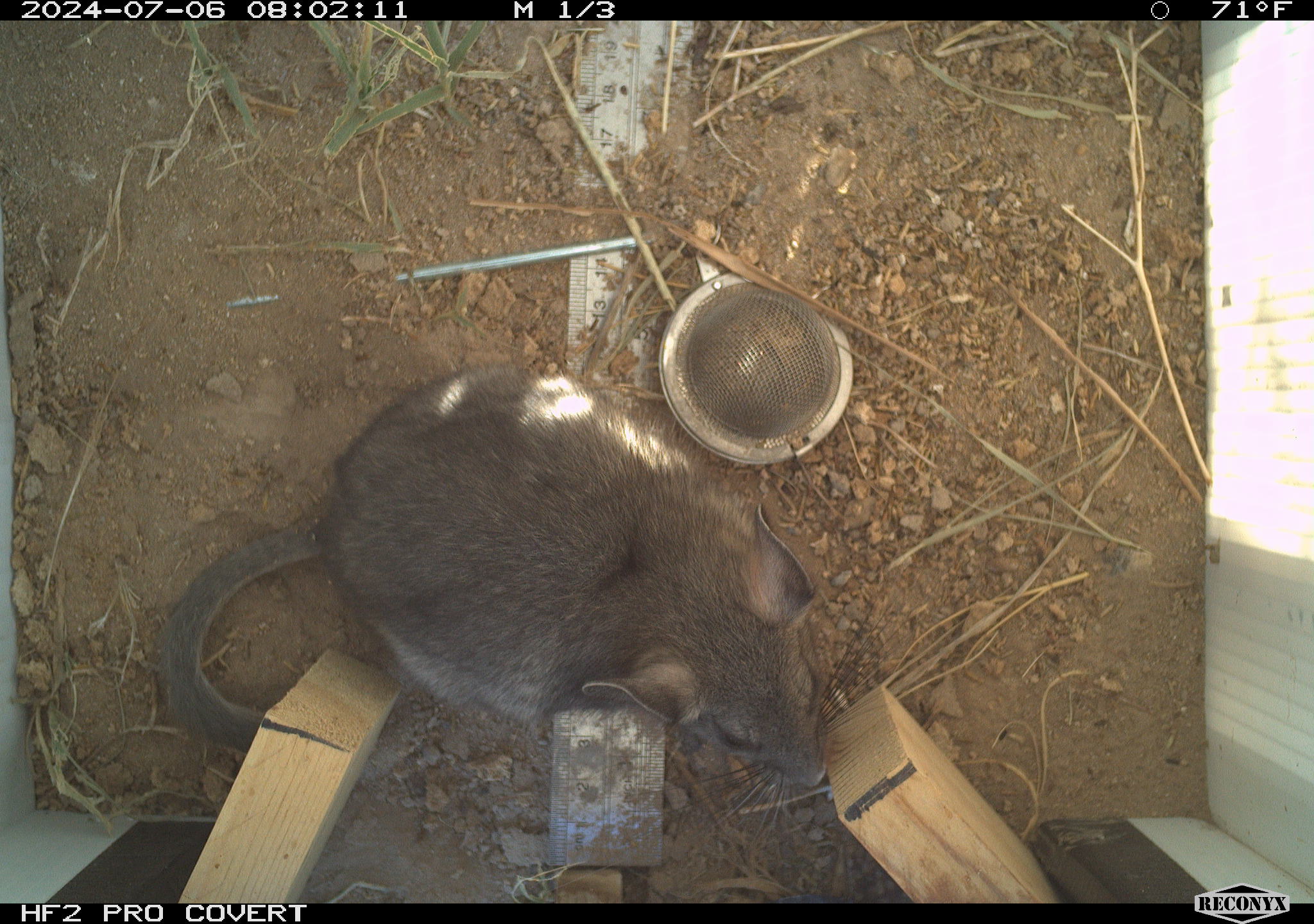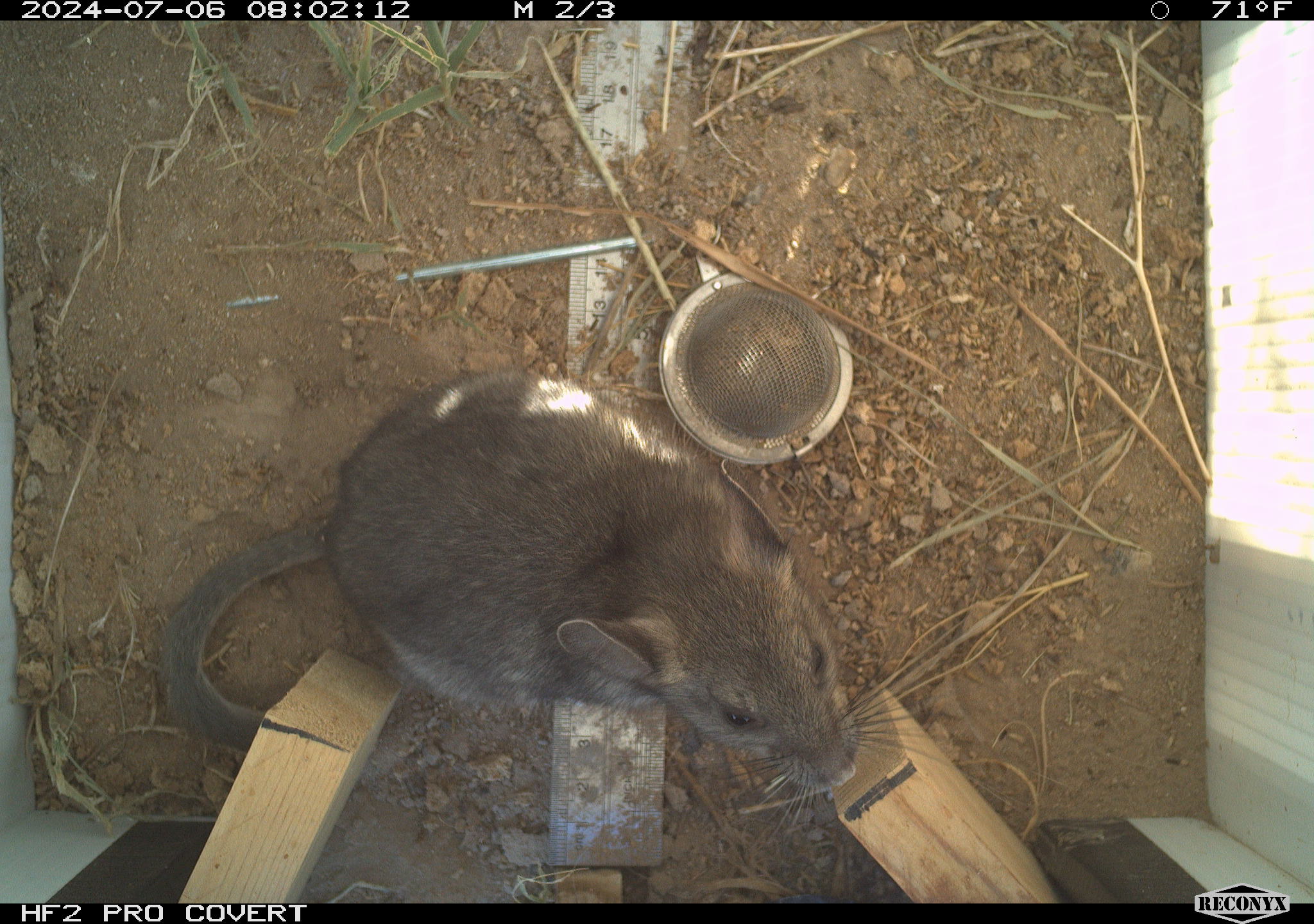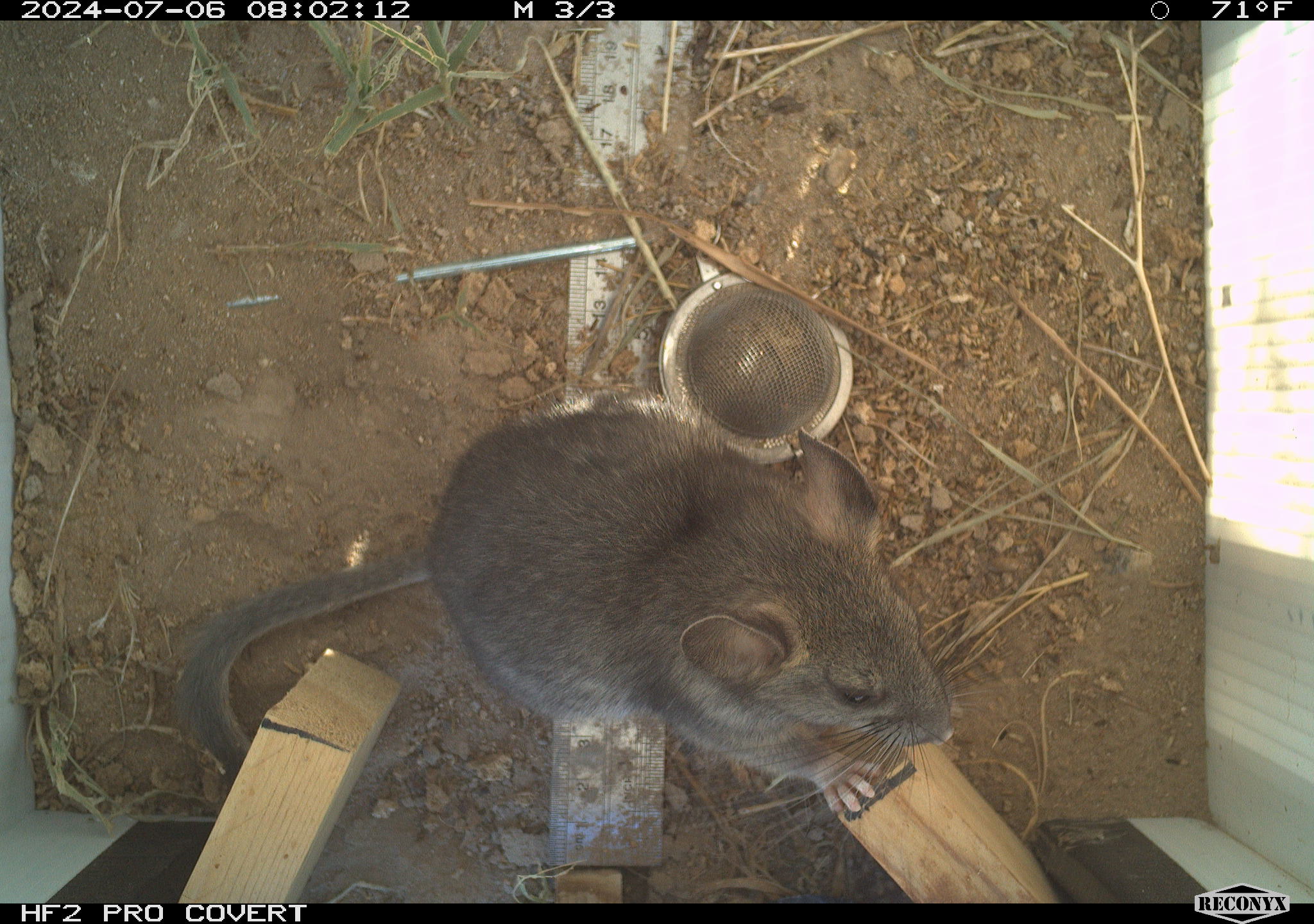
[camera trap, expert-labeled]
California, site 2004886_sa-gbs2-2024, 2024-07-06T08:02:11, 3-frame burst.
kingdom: Animalia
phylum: Chordata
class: Mammalia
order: Rodentia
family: Cricetidae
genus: Neotoma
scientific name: Neotoma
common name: pack rat or woodrat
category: neotoma species